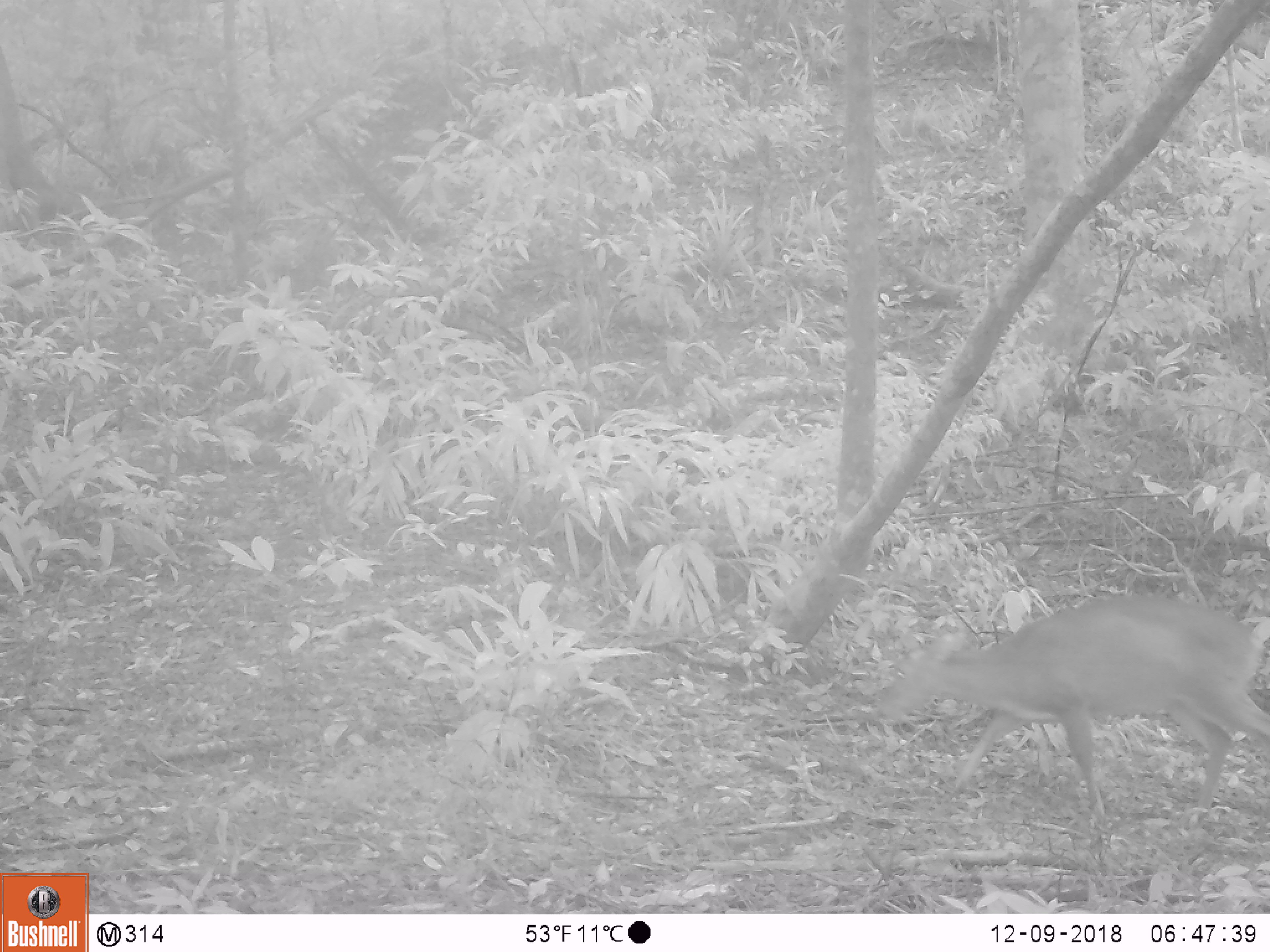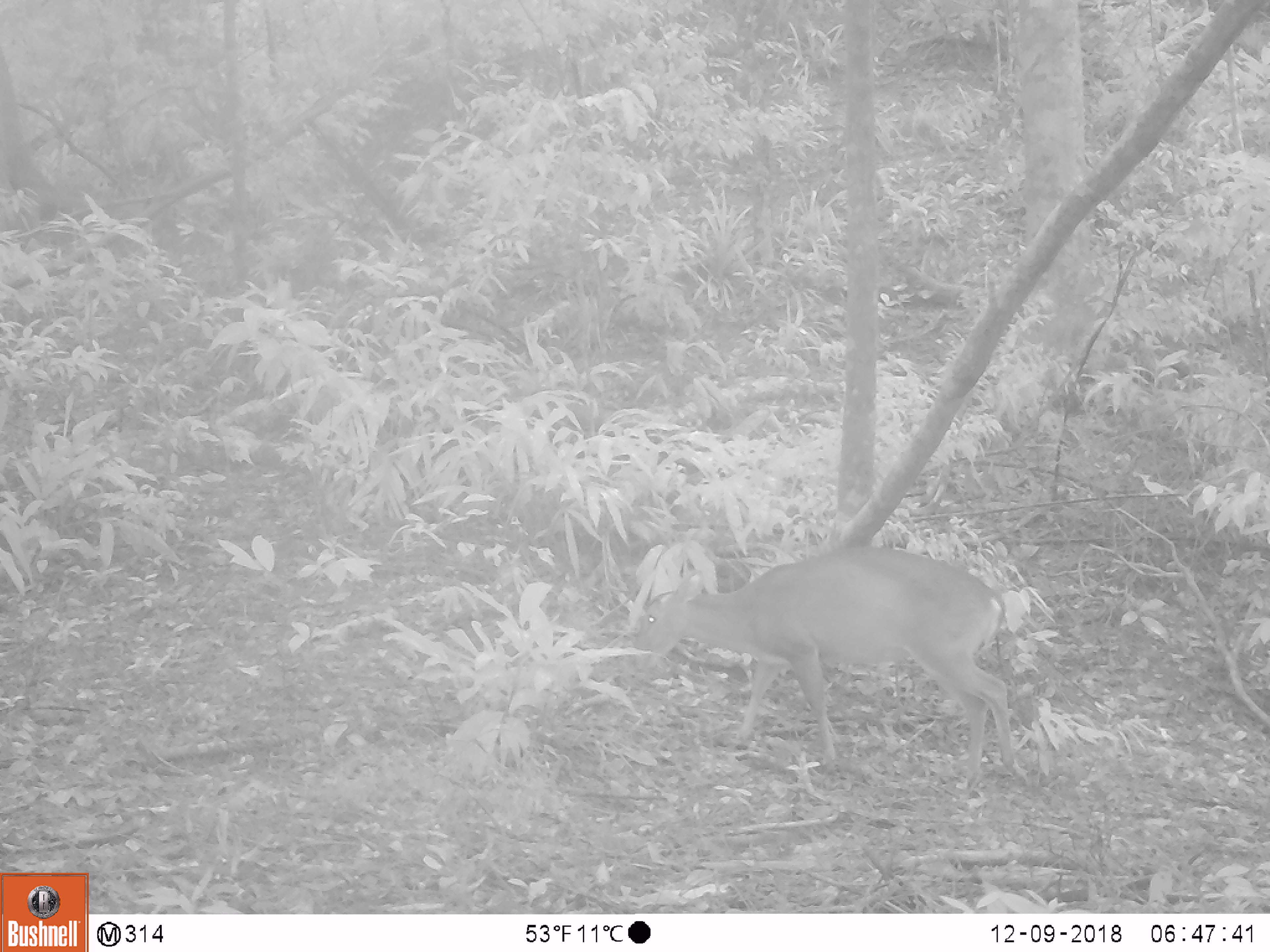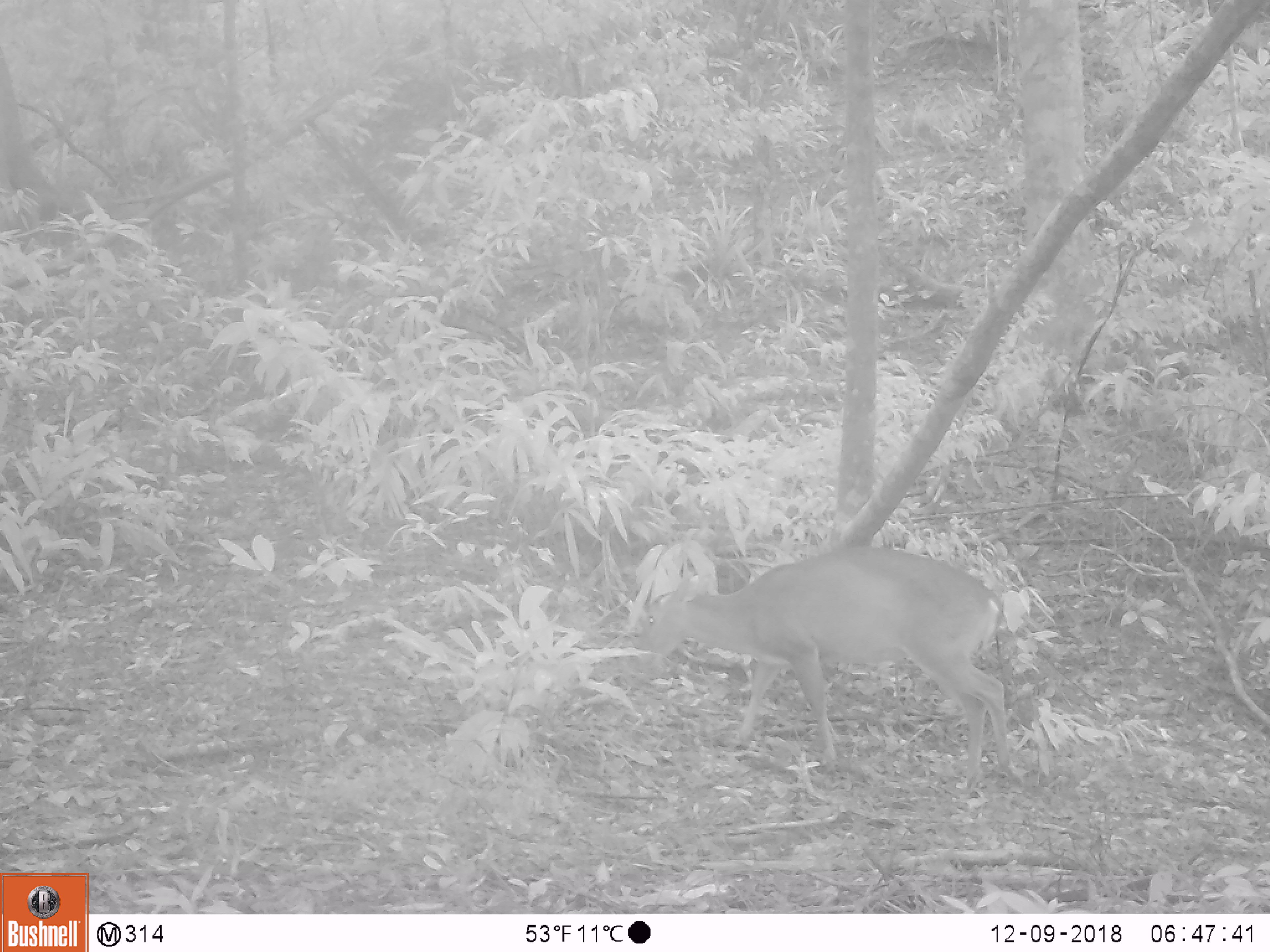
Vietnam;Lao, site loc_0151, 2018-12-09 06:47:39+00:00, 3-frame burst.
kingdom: Animalia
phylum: Chordata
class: Mammalia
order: Artiodactyla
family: Cervidae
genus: Muntiacus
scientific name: Muntiacus vuquangensis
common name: large-antlered muntjac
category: large antlered muntjac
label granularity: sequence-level